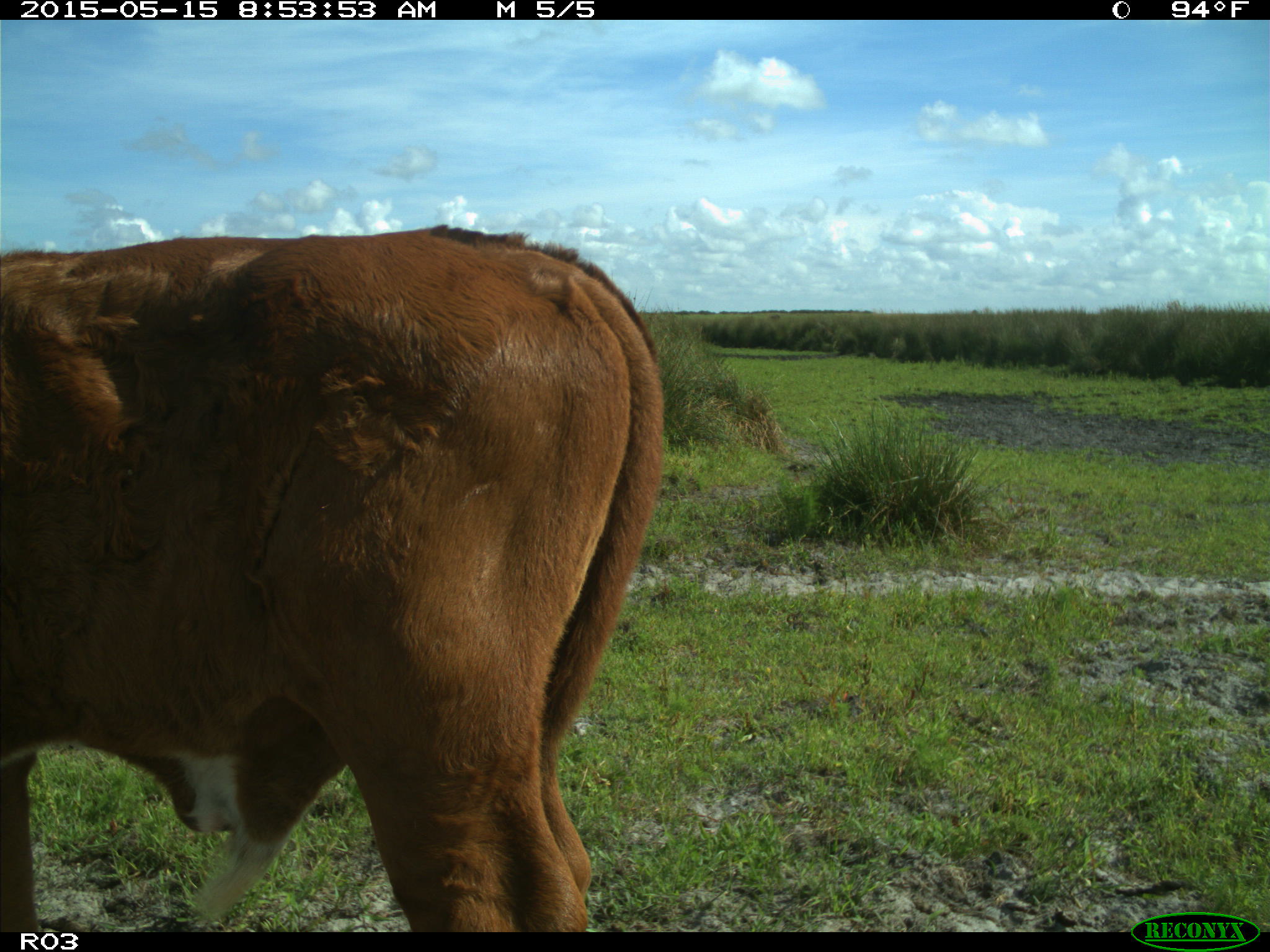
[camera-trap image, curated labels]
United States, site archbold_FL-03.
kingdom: Animalia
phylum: Chordata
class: Mammalia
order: Artiodactyla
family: Bovidae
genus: Bos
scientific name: Bos taurus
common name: domestic cow